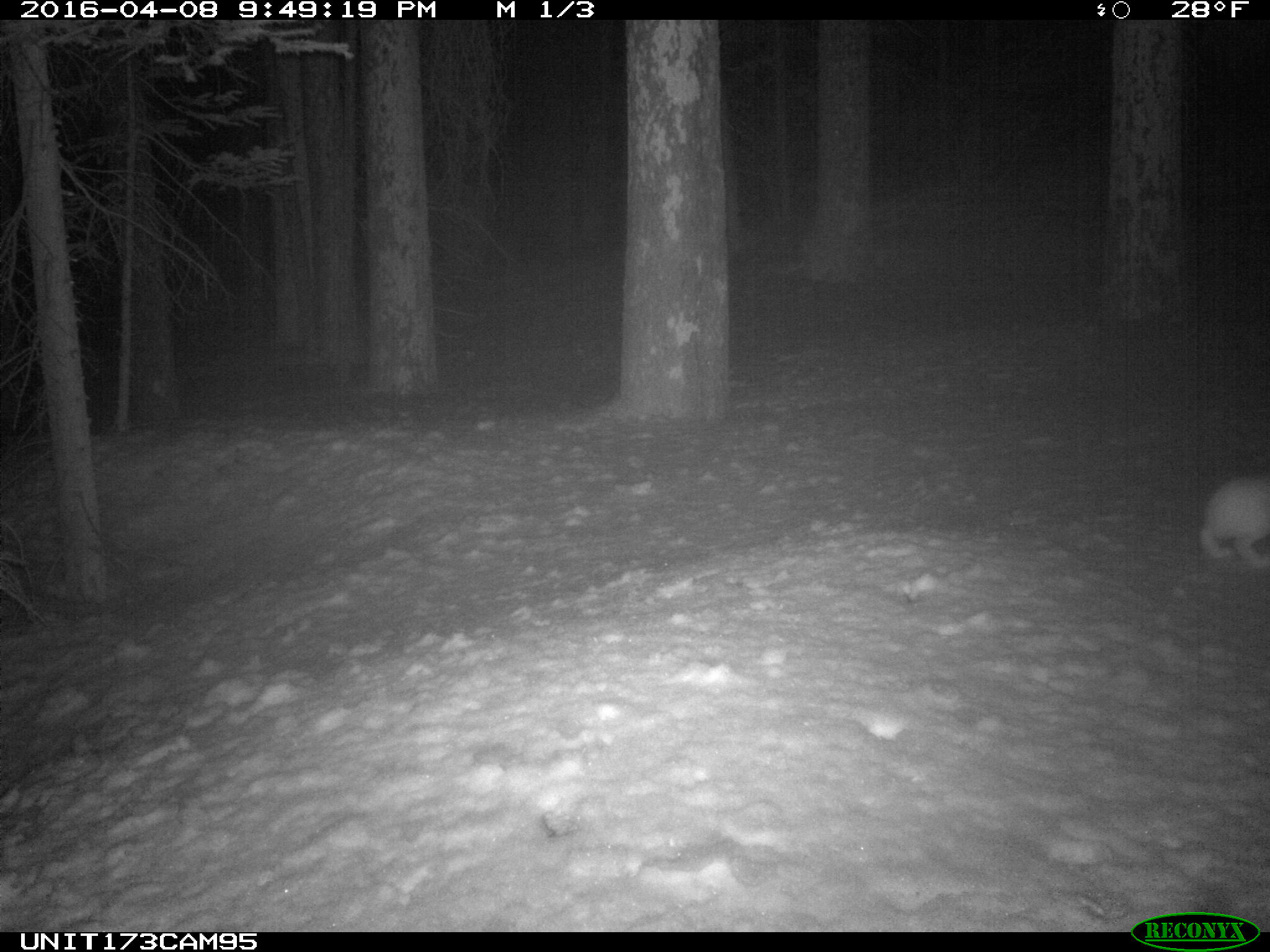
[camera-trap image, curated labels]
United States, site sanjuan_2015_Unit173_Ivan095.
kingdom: Animalia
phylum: Chordata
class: Mammalia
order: Lagomorpha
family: Leporidae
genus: Lepus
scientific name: Lepus americanus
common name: snowshoe hare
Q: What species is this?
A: Lepus americanus (snowshoe hare).